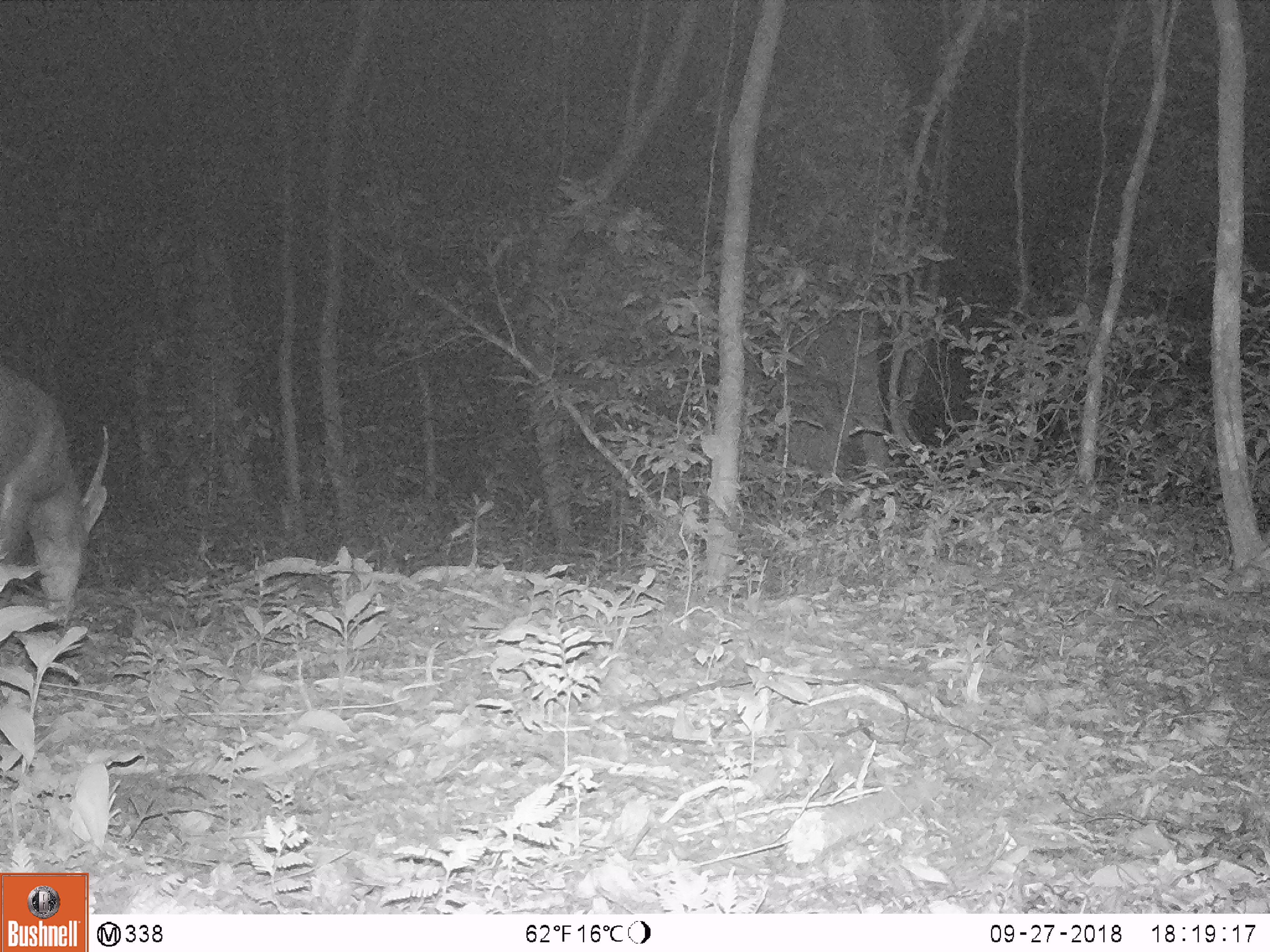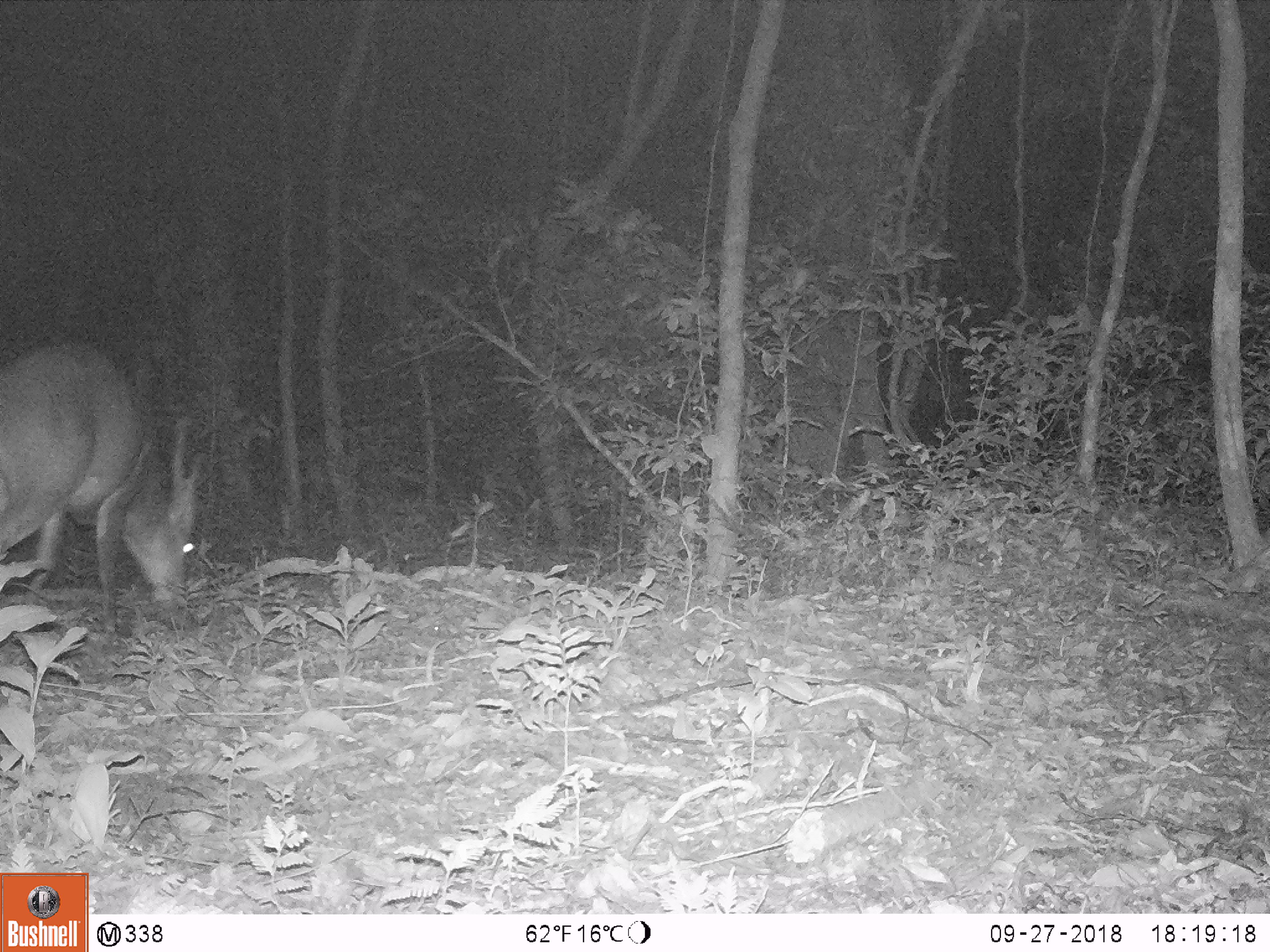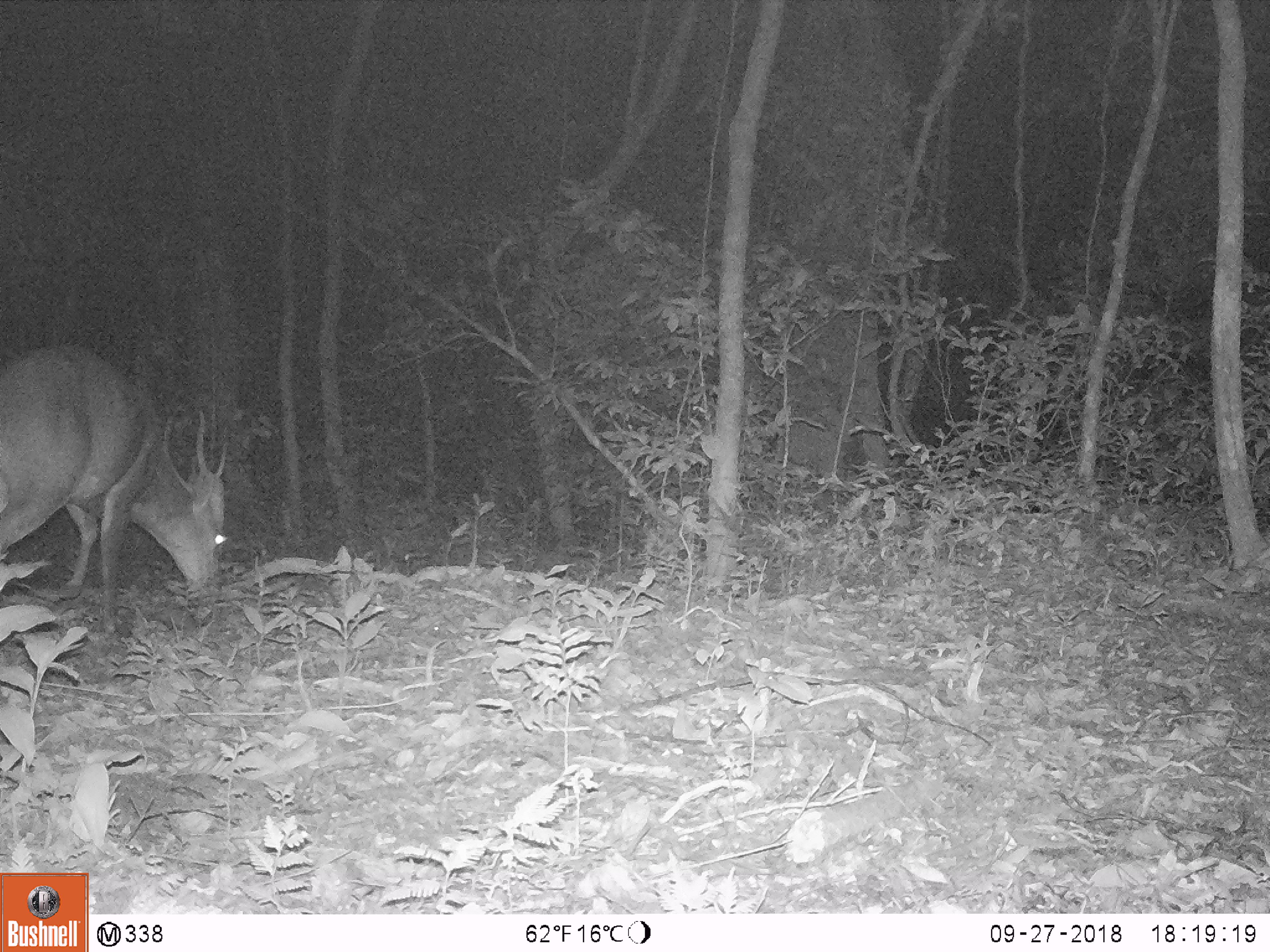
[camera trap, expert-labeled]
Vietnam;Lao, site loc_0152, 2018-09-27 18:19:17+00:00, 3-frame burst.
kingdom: Animalia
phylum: Chordata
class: Mammalia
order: Artiodactyla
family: Cervidae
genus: Muntiacus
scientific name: Muntiacus vuquangensis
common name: large-antlered muntjac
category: large antlered muntjac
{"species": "large antlered muntjac (large-antlered muntjac) (Muntiacus vuquangensis)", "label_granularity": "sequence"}